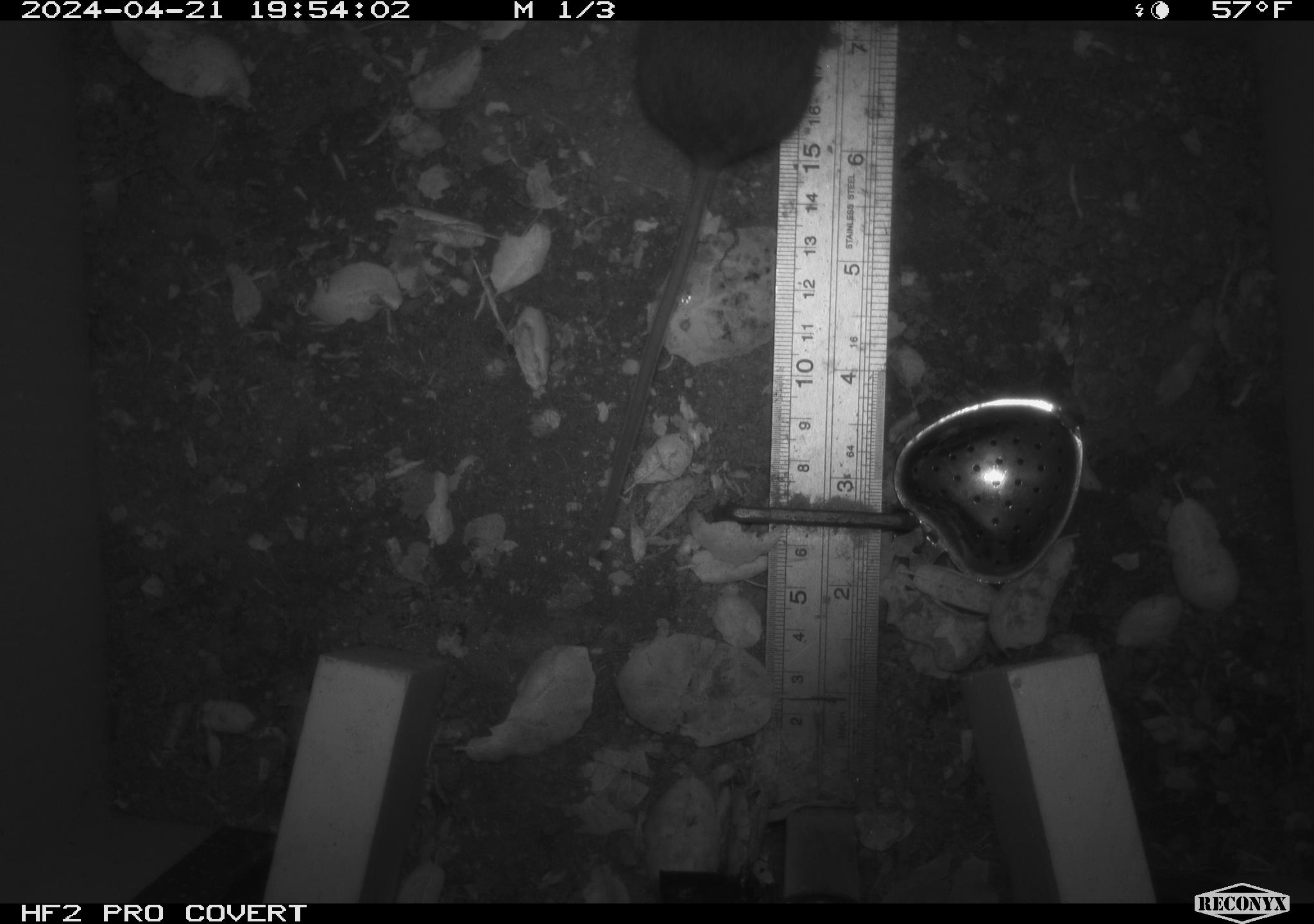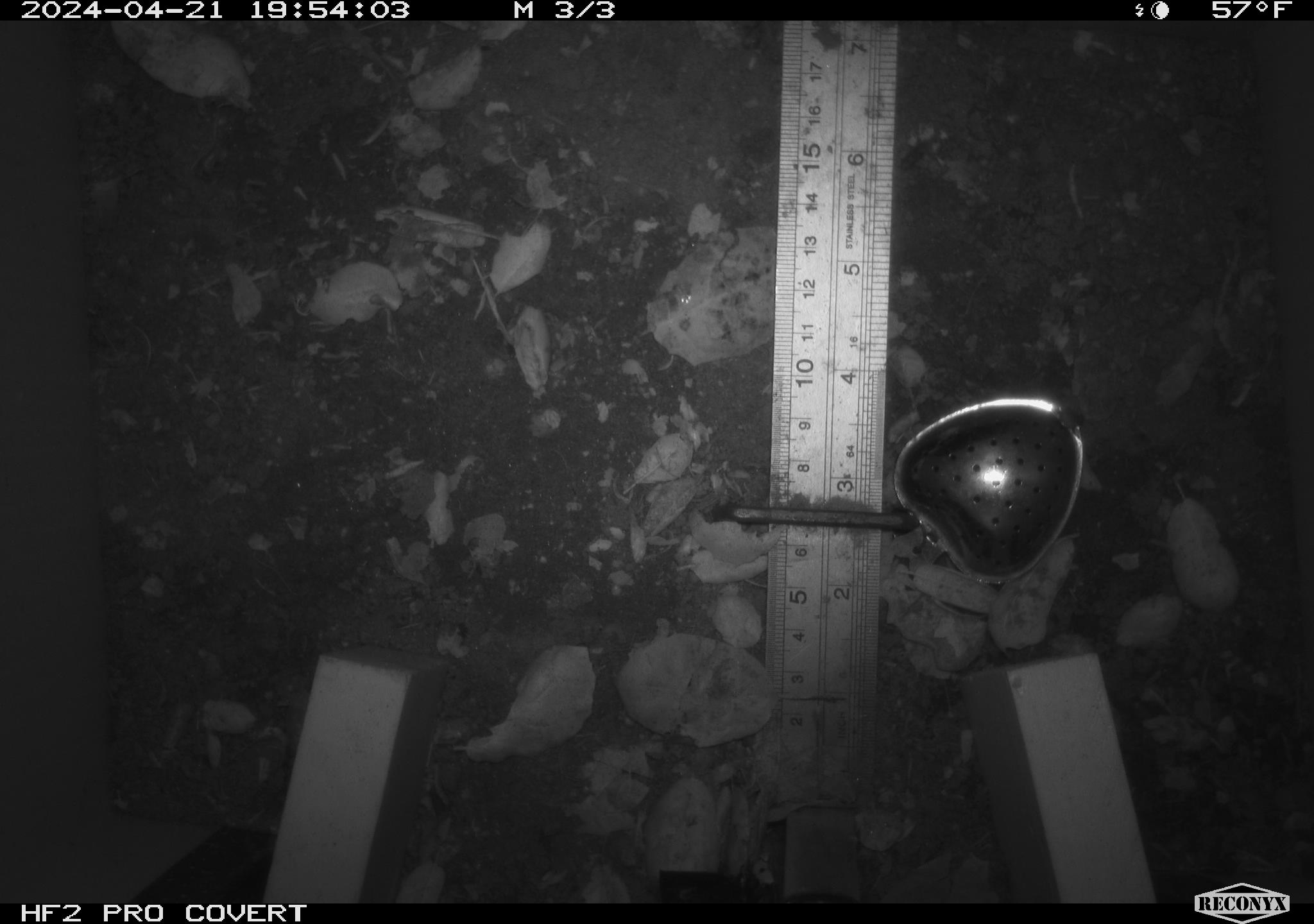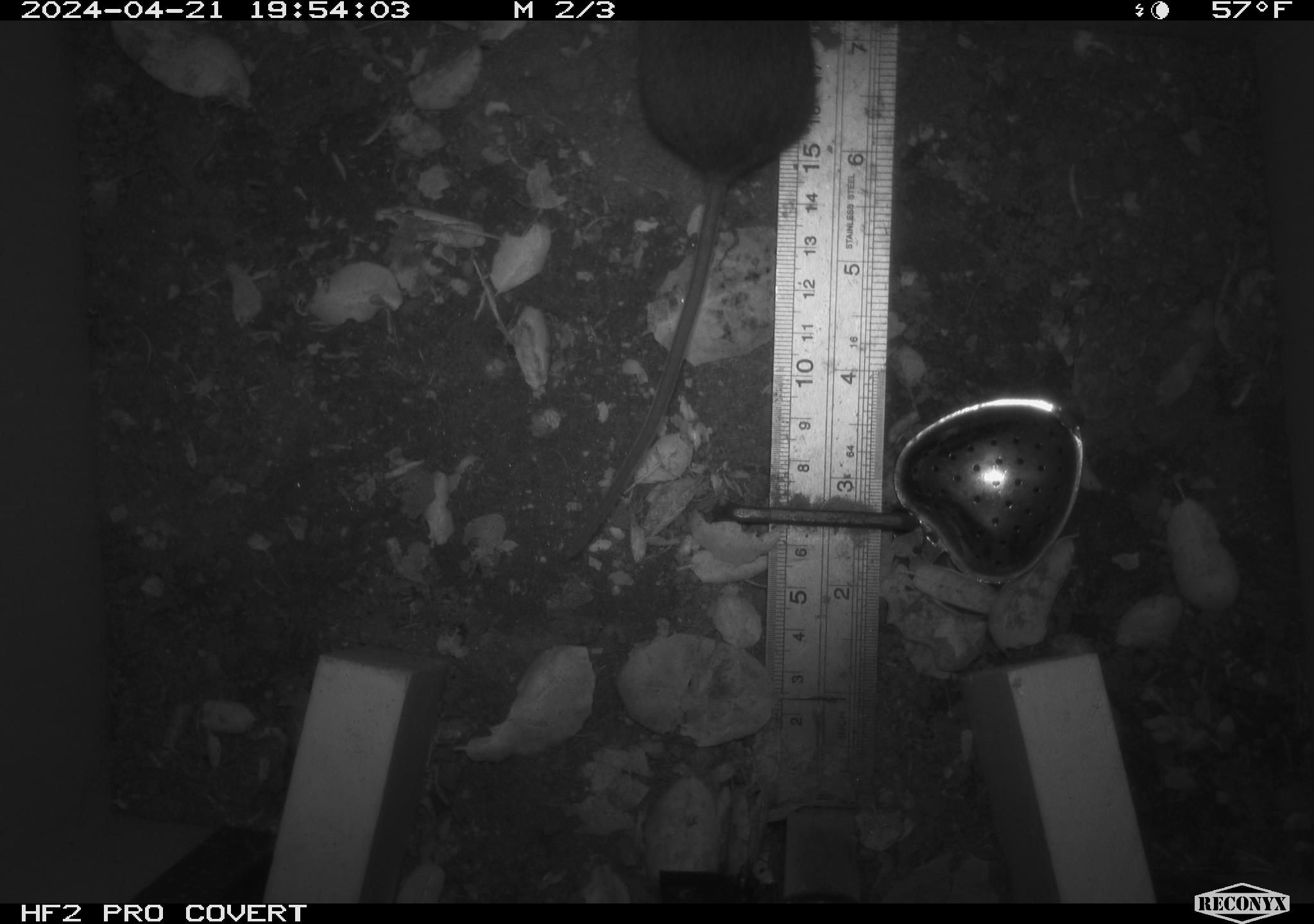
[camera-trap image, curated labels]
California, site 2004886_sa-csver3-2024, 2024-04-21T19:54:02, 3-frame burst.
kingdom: Animalia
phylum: Chordata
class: Mammalia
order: Rodentia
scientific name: Rodentia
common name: rodent